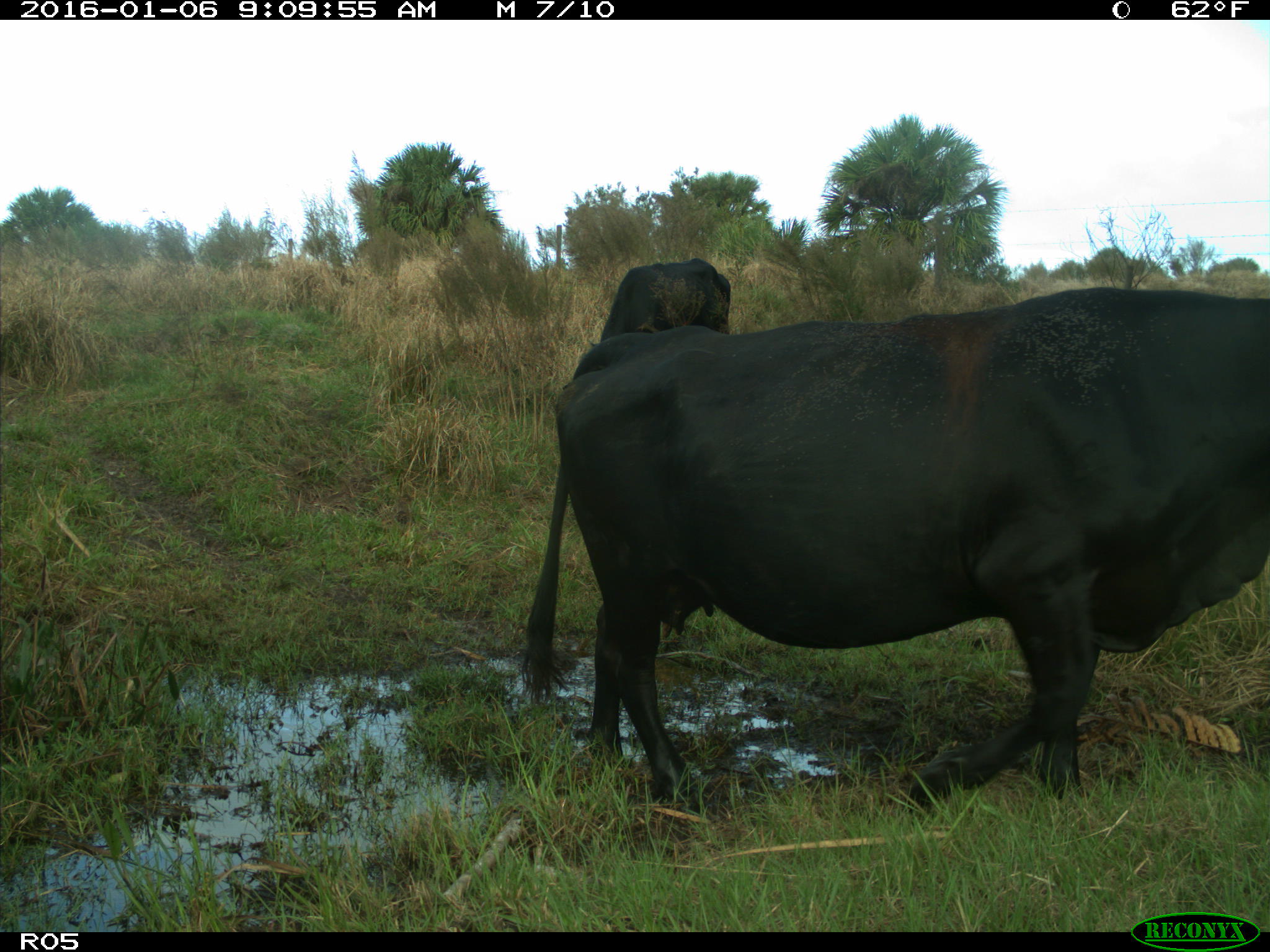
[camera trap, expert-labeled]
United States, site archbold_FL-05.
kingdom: Animalia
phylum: Chordata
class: Mammalia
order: Artiodactyla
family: Bovidae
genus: Bos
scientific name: Bos taurus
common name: domestic cow